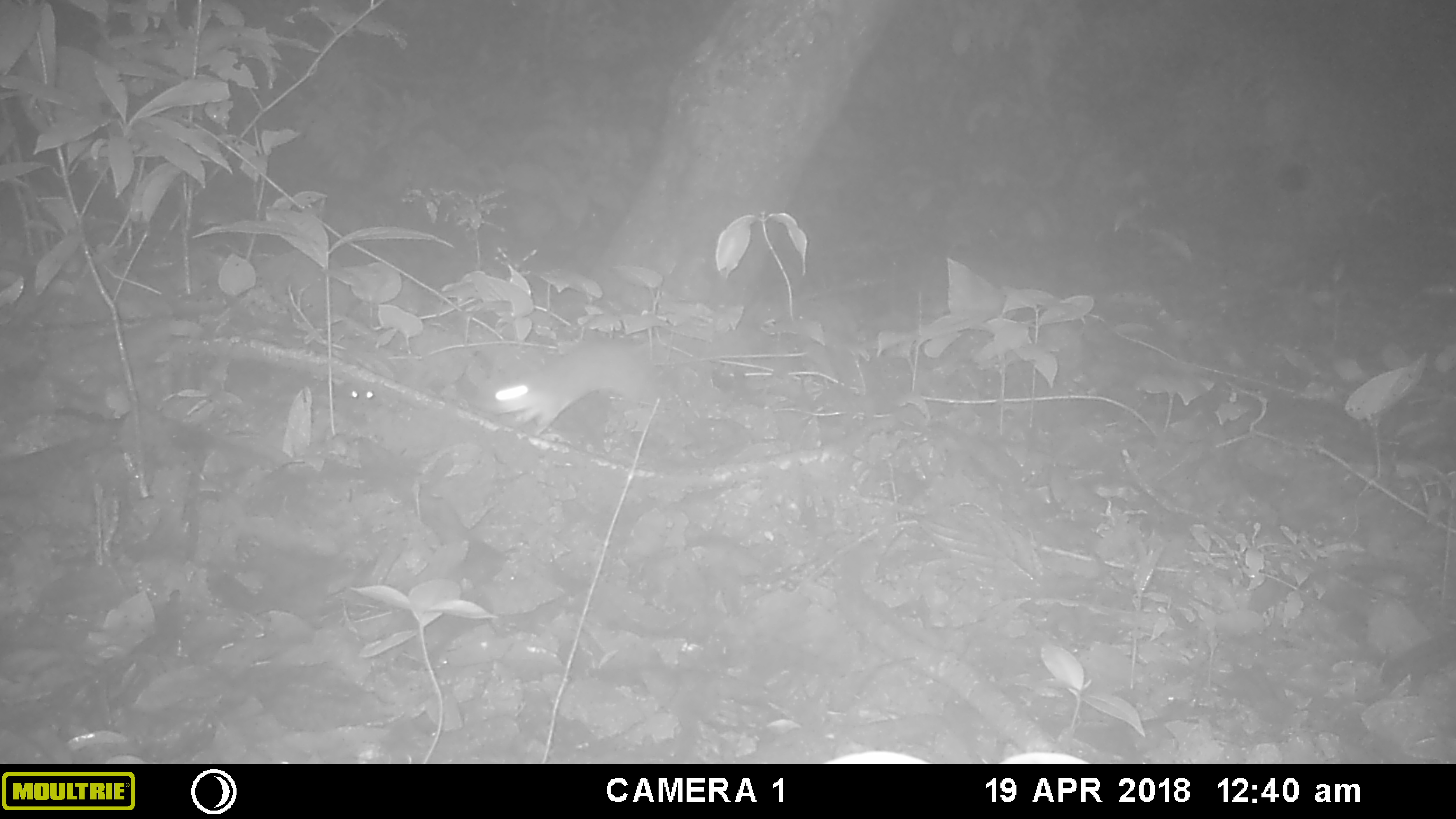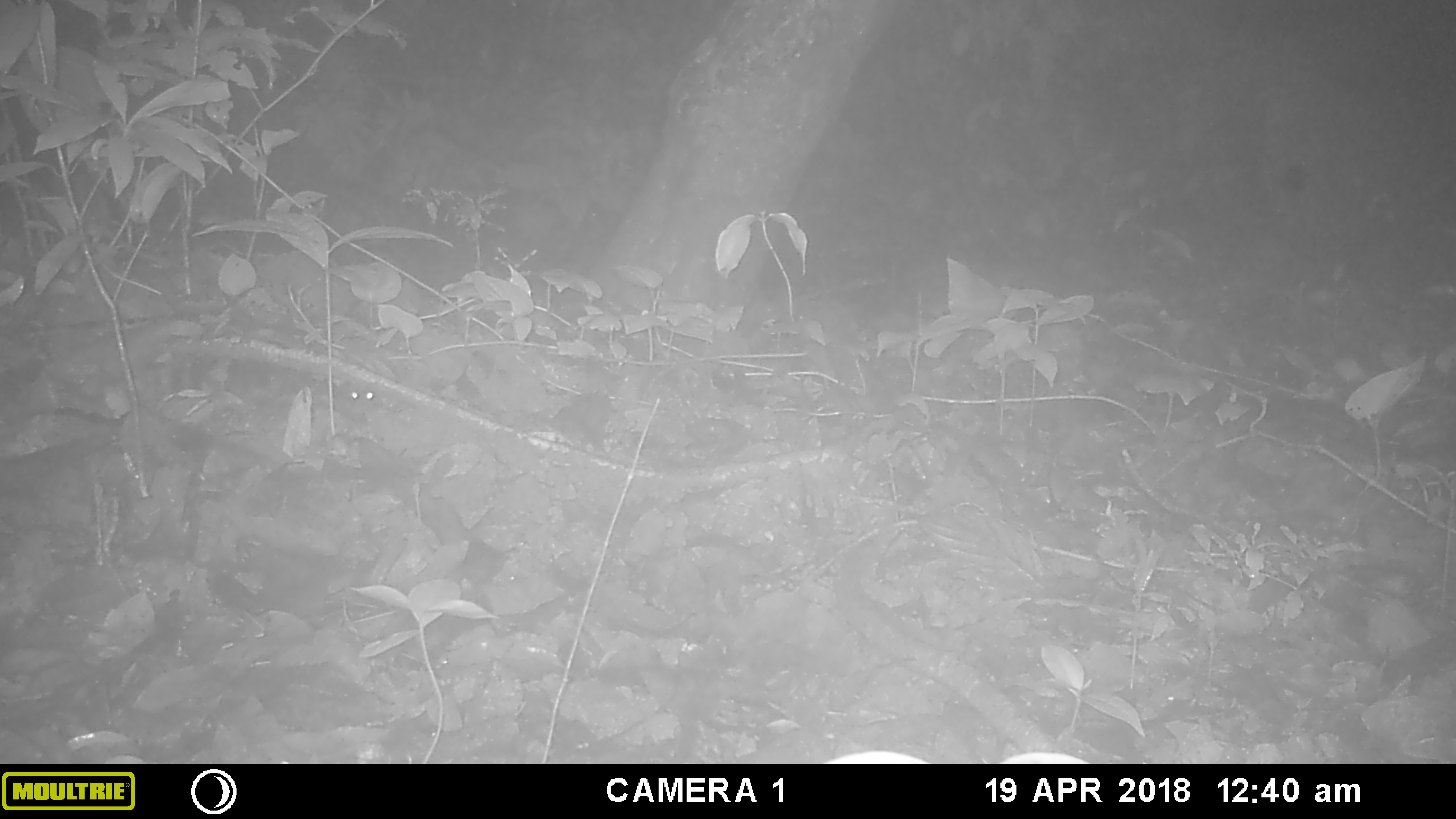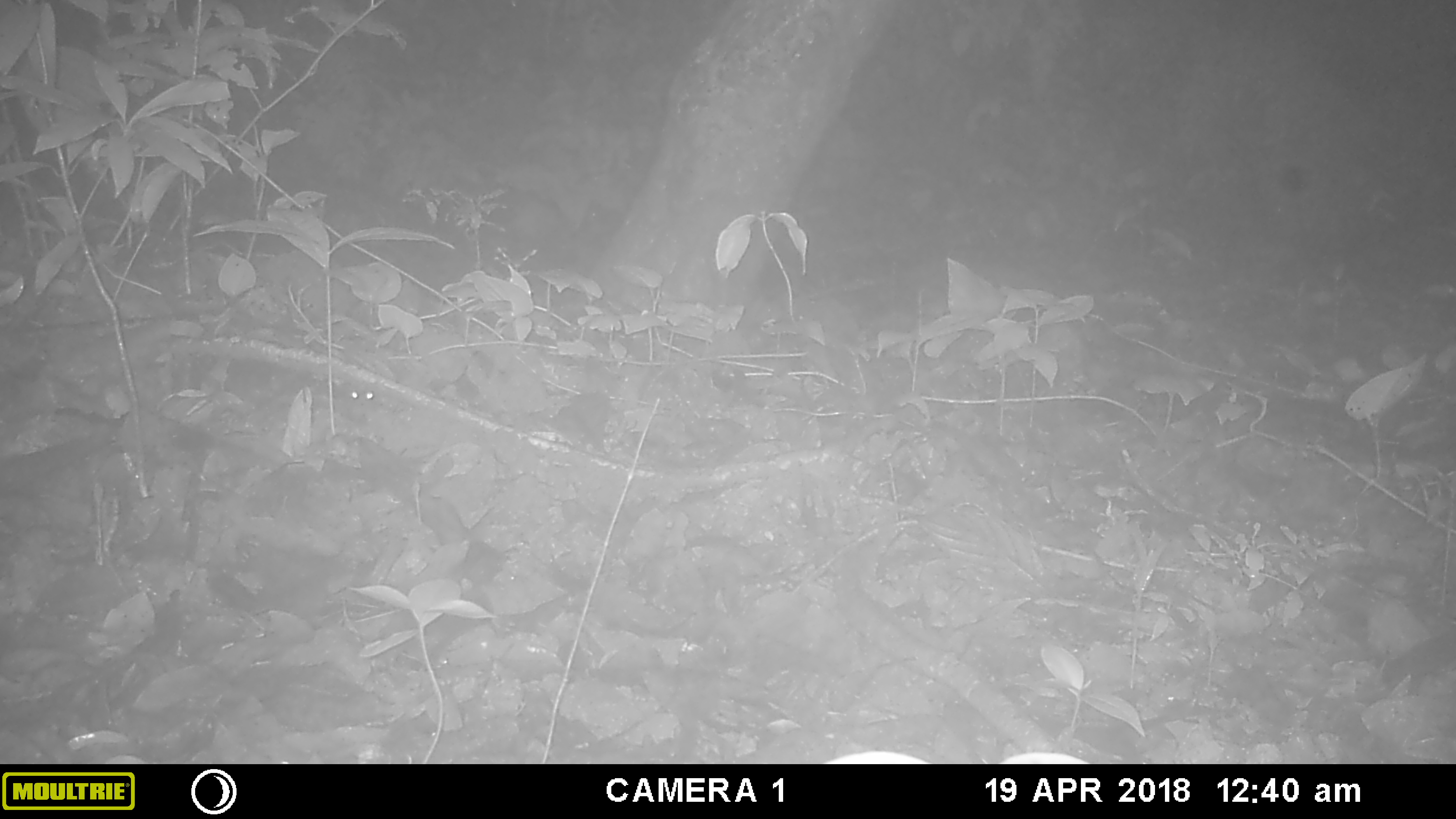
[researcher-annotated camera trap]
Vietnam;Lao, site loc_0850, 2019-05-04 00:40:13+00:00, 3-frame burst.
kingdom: Animalia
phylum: Chordata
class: Mammalia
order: Rodentia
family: Muridae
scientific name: Muridae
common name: old-world mice and rats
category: unidentified murid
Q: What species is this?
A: Unidentified murid (old-world mice and rats) (Muridae).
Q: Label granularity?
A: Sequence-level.